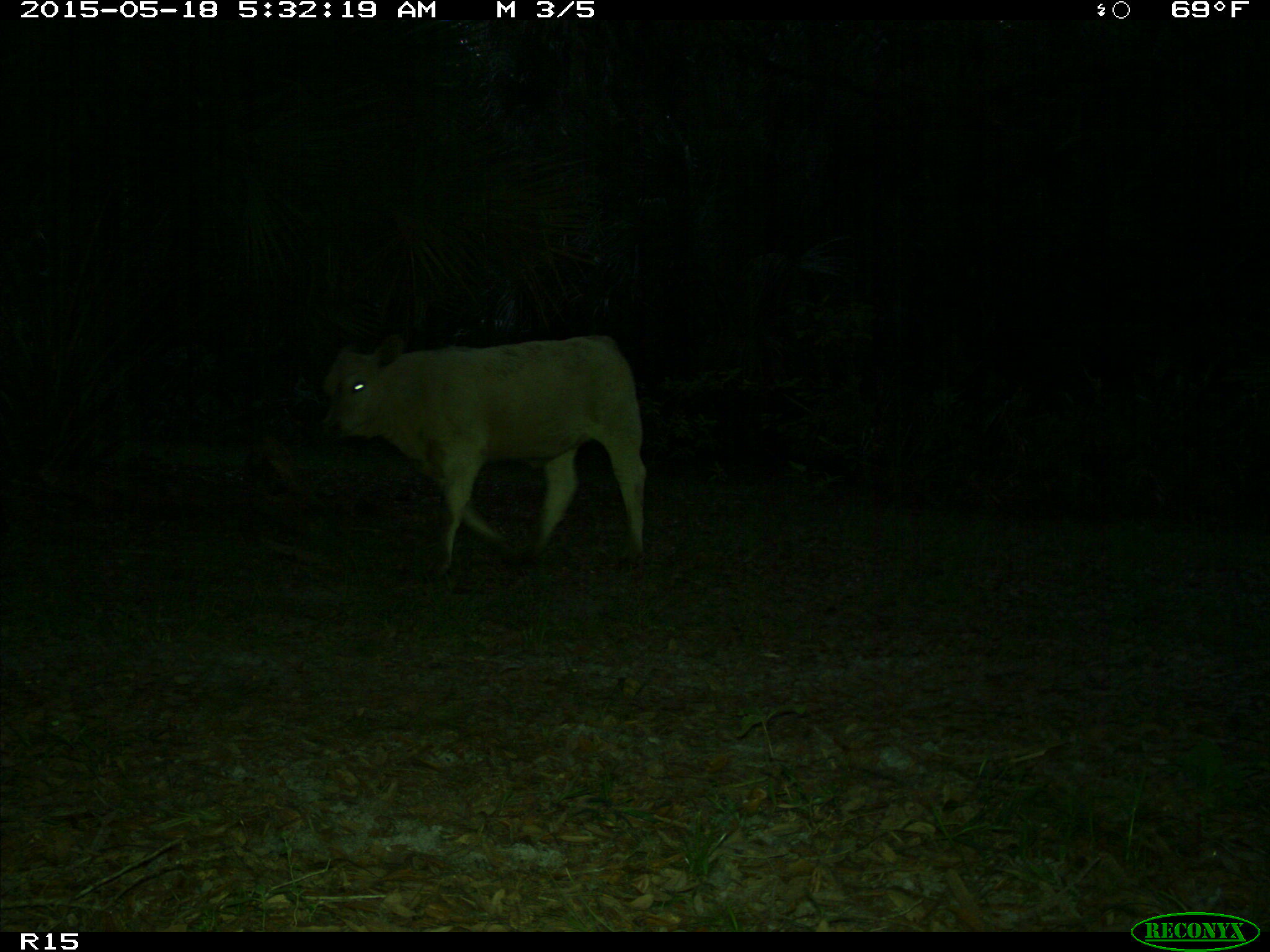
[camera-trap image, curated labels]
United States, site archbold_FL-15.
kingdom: Animalia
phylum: Chordata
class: Mammalia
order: Artiodactyla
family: Bovidae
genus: Bos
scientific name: Bos taurus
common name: domestic cow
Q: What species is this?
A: Bos taurus (domestic cow).